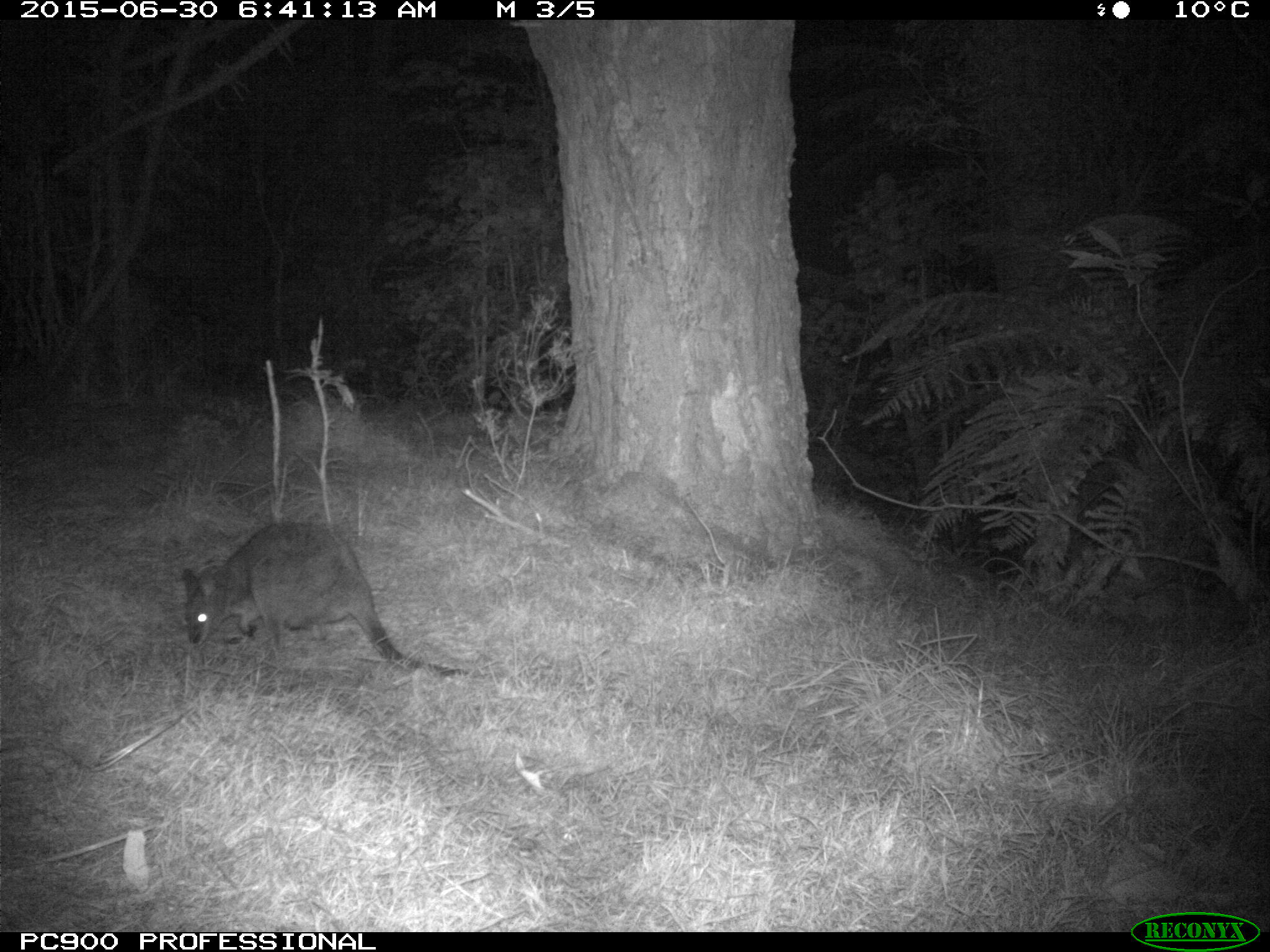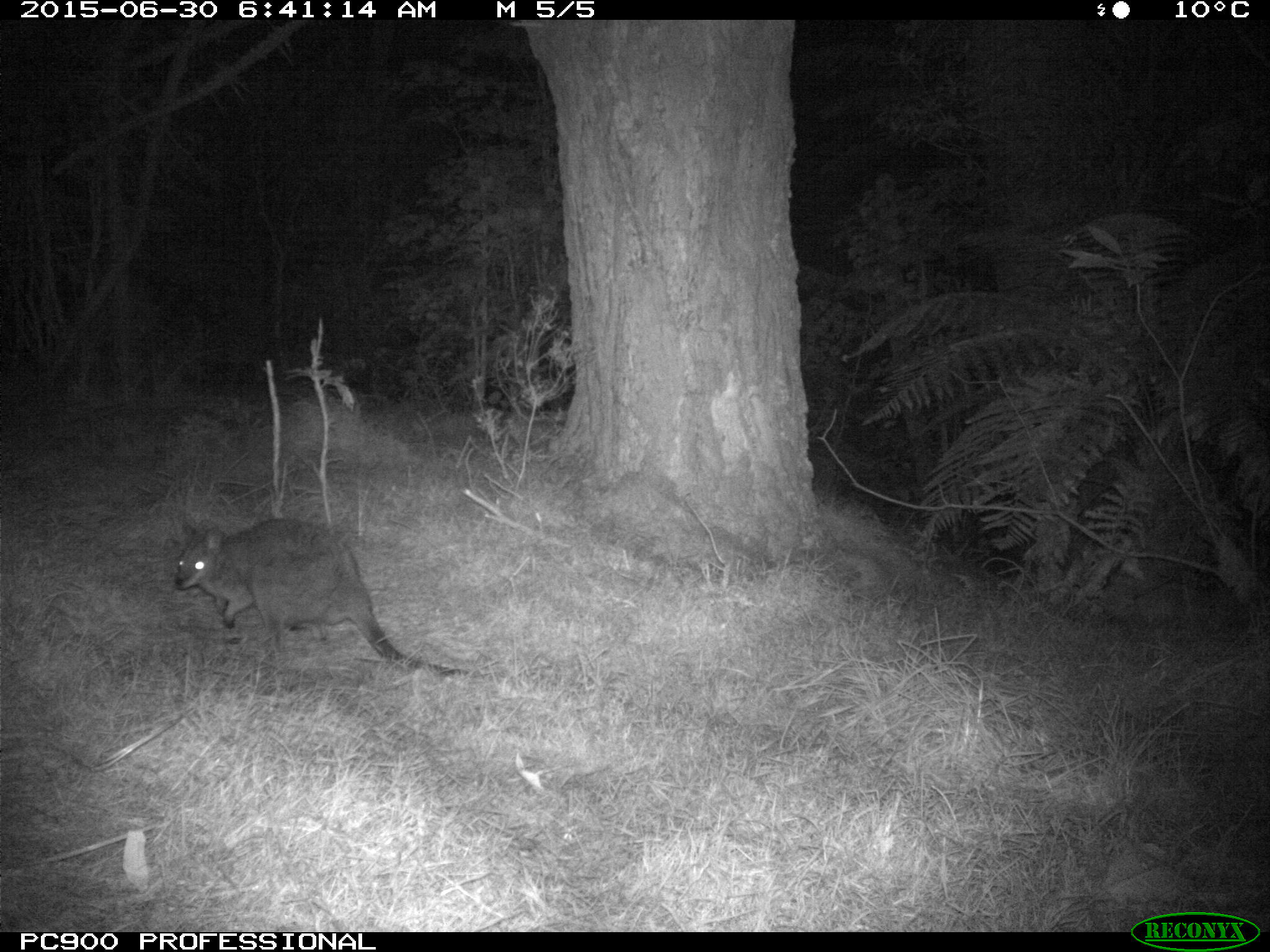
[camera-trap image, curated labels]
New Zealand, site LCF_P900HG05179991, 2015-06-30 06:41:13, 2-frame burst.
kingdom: Animalia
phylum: Chordata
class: Mammalia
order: Diprotodontia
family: Macropodidae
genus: Notamacropus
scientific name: Notamacropus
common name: wallaby